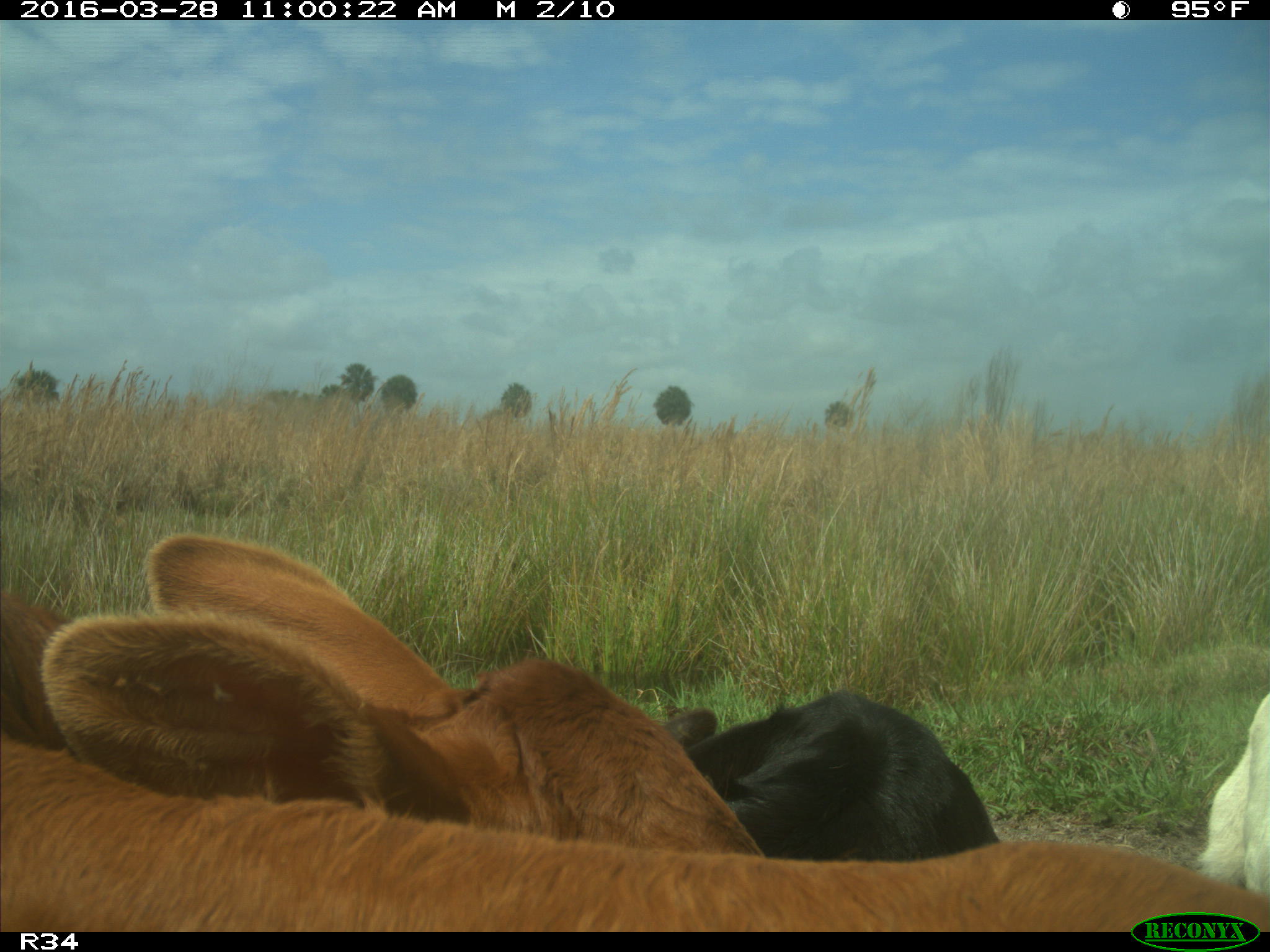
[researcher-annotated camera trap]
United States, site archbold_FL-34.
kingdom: Animalia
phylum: Chordata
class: Mammalia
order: Artiodactyla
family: Bovidae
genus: Bos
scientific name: Bos taurus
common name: domestic cow